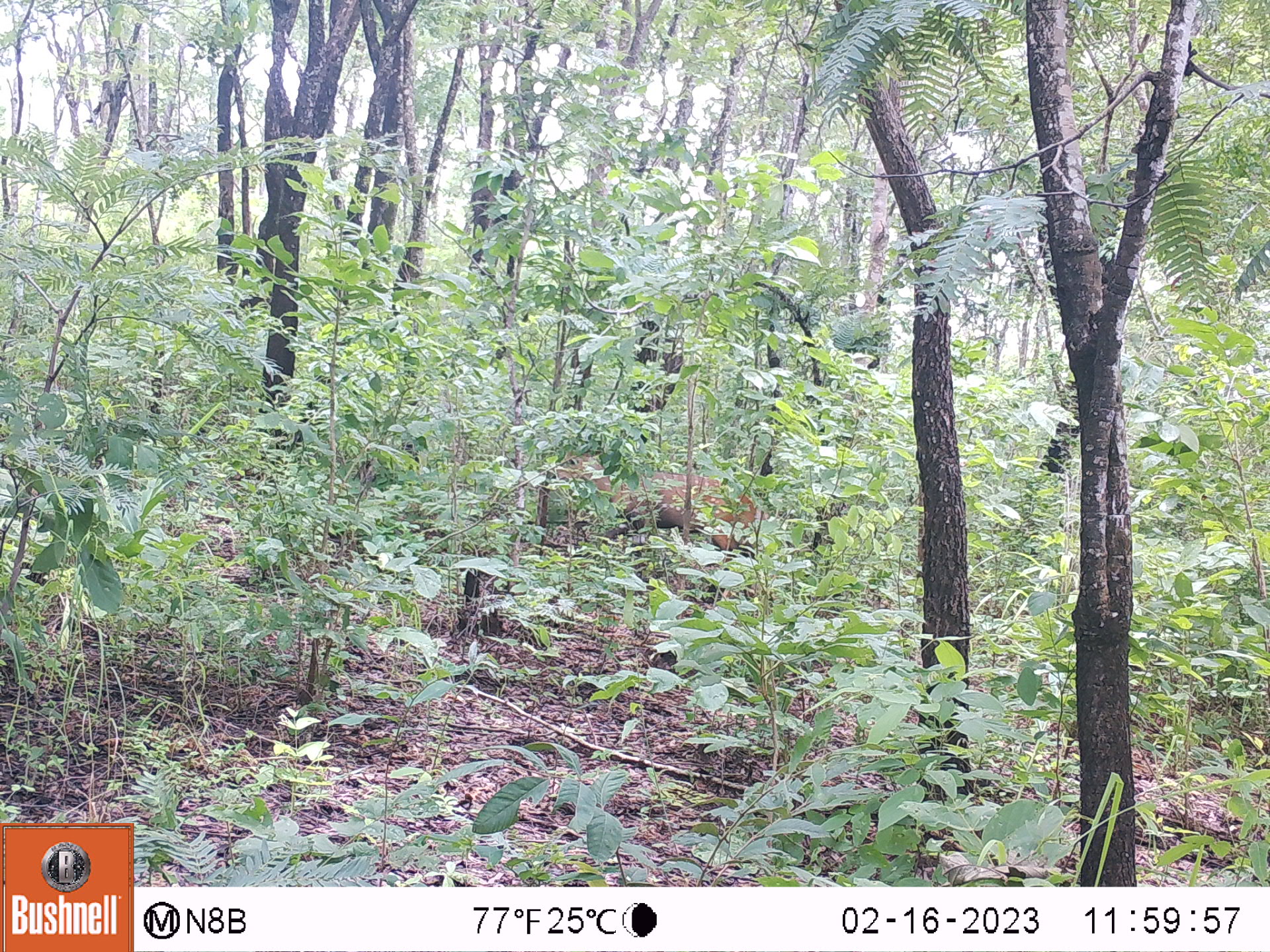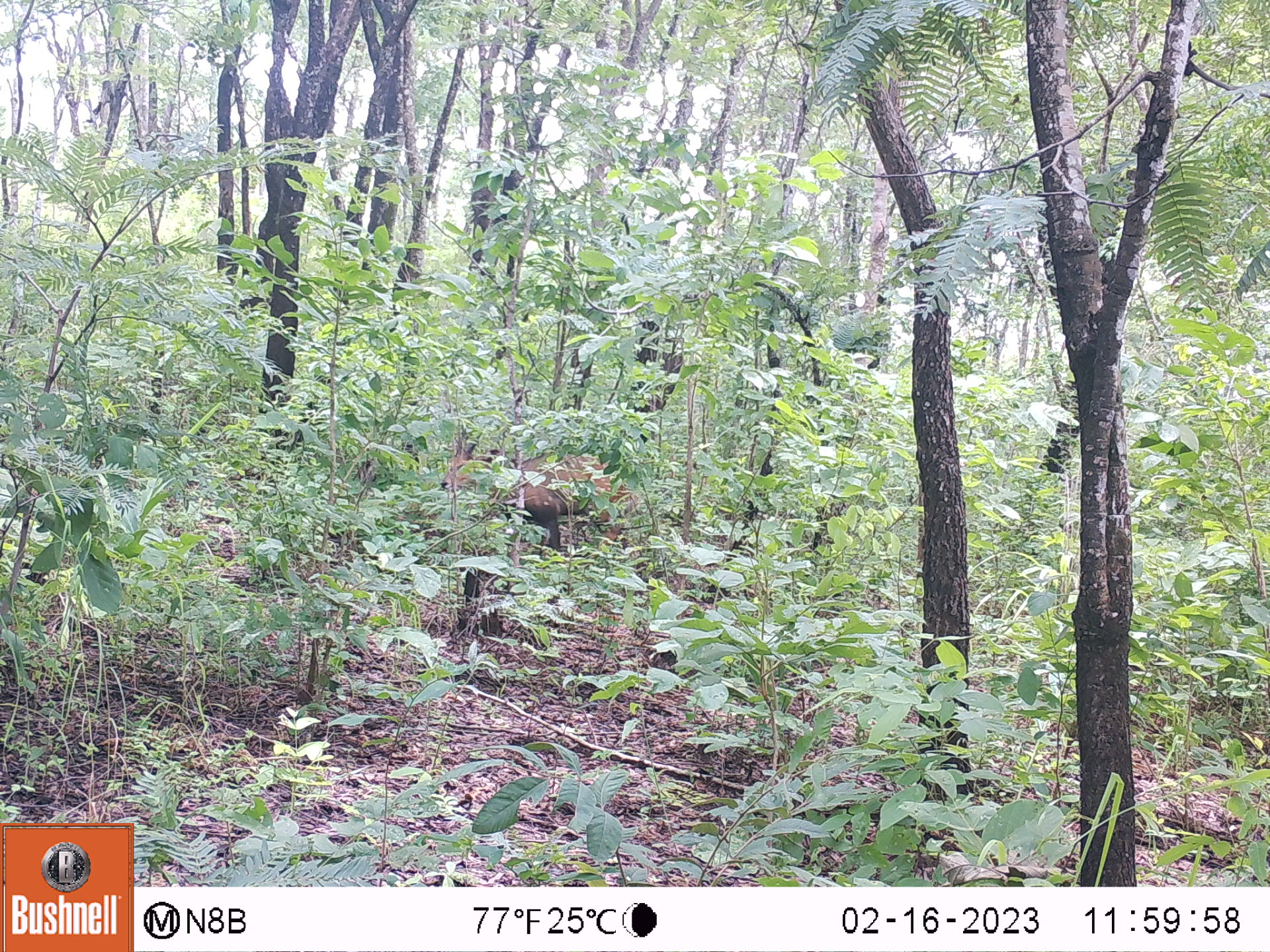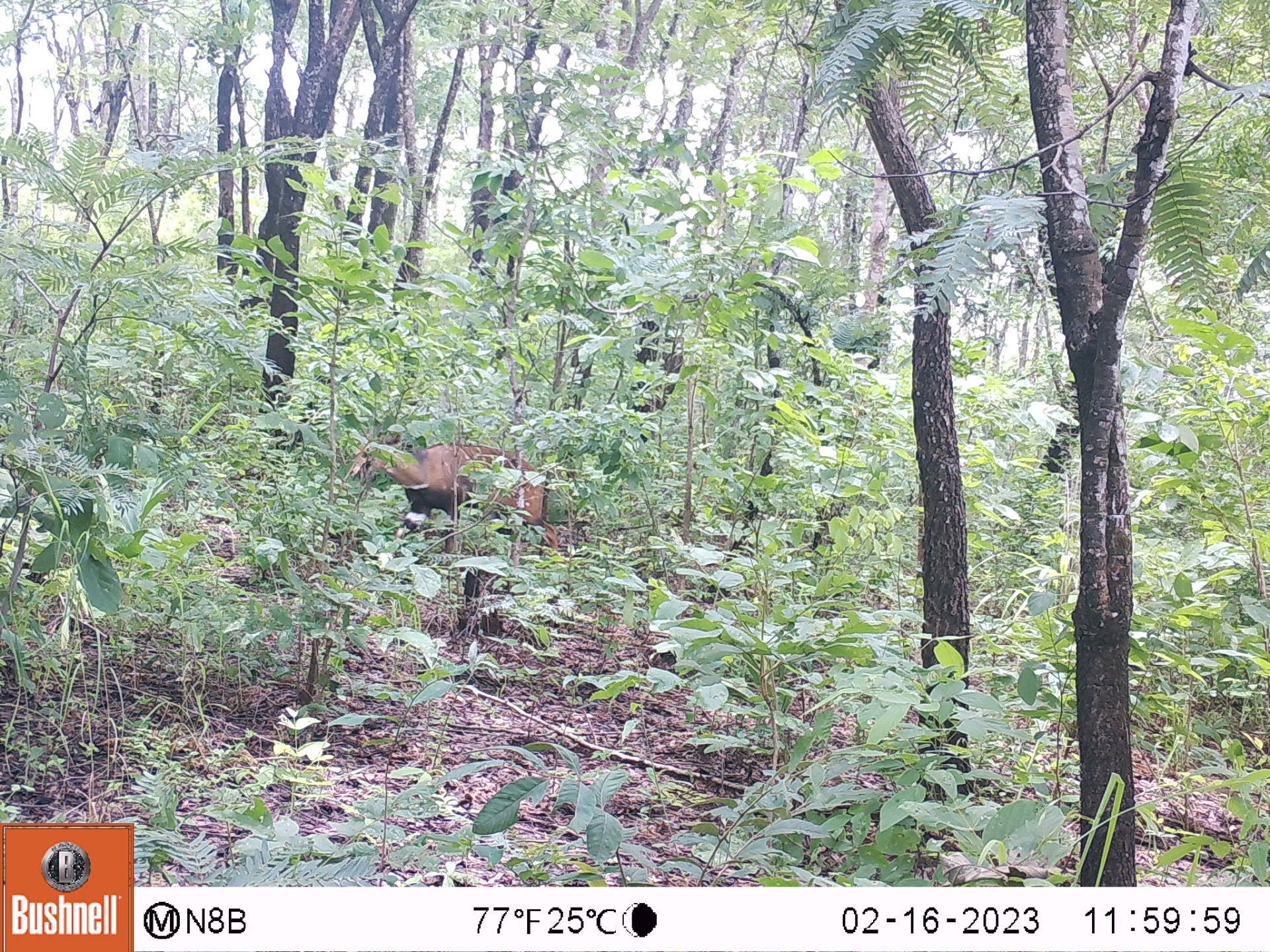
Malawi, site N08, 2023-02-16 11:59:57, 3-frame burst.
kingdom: Animalia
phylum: Chordata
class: Mammalia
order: Artiodactyla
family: Bovidae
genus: Tragelaphus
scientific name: Tragelaphus sylvaticus sylvaticus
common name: cape bushbuck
Cape bushbuck (Tragelaphus sylvaticus sylvaticus), count 1.